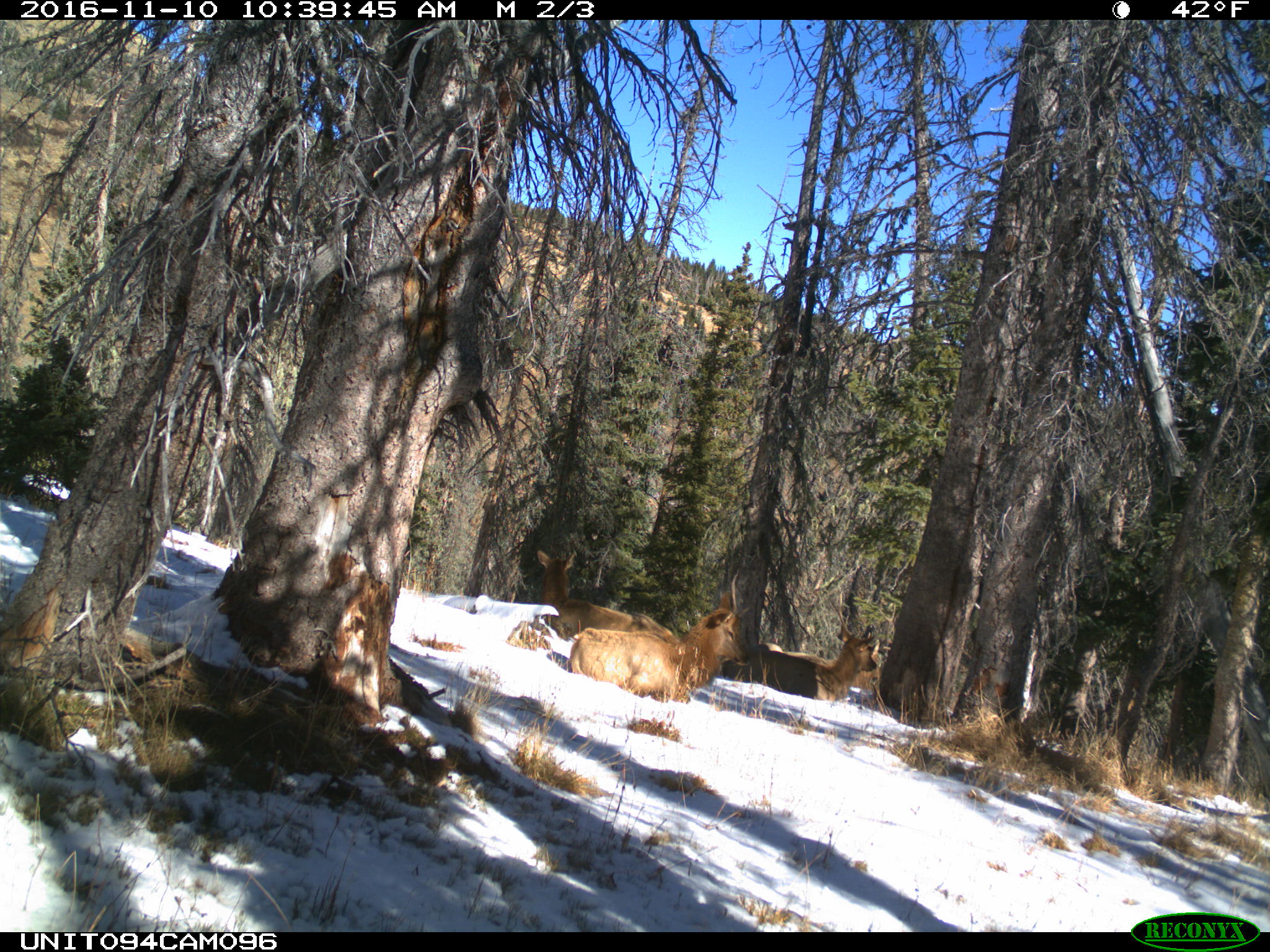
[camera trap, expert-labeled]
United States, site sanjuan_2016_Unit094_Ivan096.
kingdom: Animalia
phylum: Chordata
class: Mammalia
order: Artiodactyla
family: Cervidae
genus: Cervus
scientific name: Cervus elaphus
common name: red deer